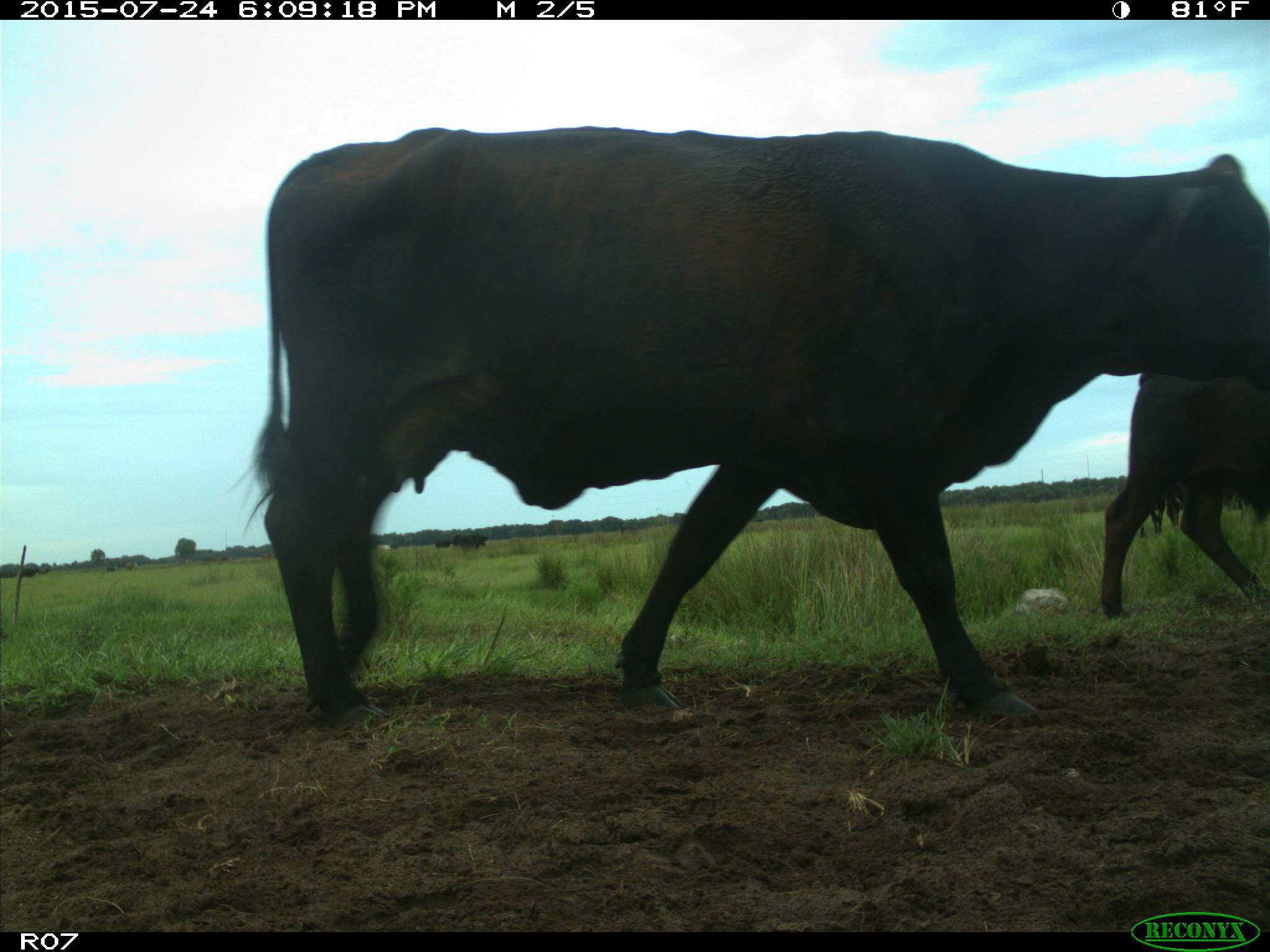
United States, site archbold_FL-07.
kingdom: Animalia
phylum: Chordata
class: Mammalia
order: Artiodactyla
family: Bovidae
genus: Bos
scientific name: Bos taurus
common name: domestic cow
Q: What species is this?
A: Bos taurus (domestic cow).